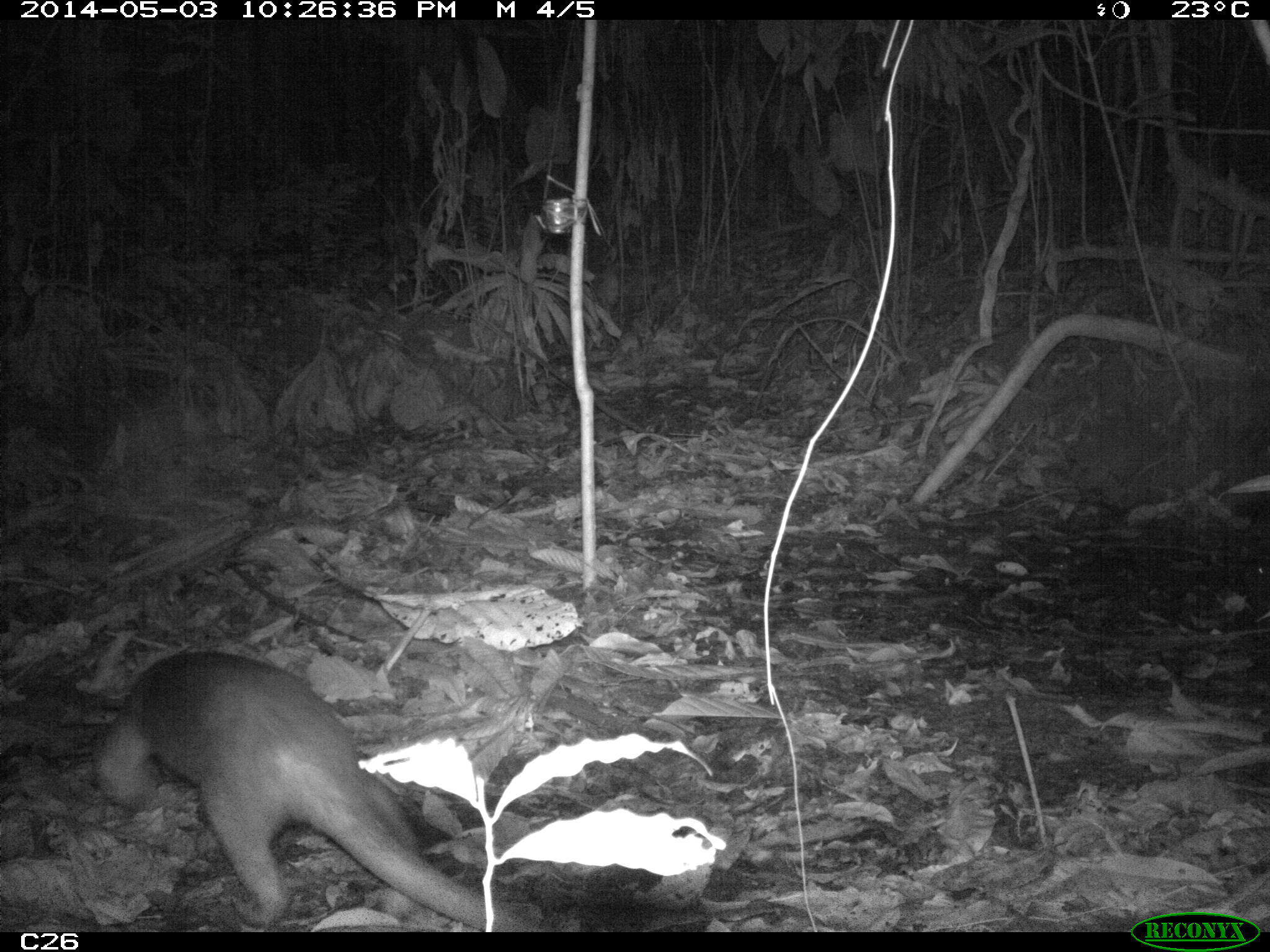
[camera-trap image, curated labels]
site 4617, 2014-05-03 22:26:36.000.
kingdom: Animalia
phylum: Chordata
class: Mammalia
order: Pilosa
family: Myrmecophagidae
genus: Tamandua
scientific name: Tamandua tetradactyla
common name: southern tamandua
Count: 1.